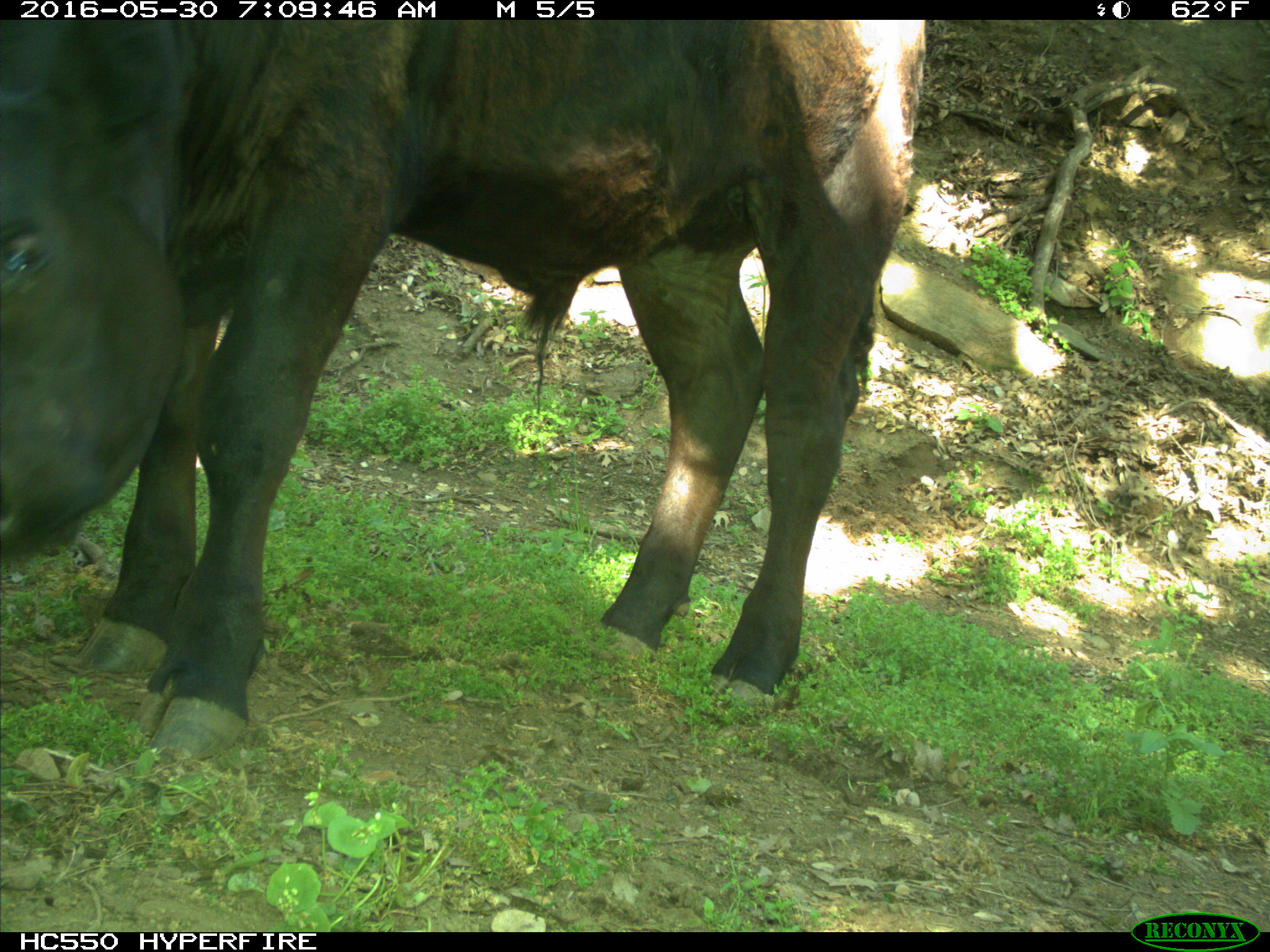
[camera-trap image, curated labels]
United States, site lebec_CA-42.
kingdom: Animalia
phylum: Chordata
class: Mammalia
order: Artiodactyla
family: Bovidae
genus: Bos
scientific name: Bos taurus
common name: domestic cow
Bos taurus (domestic cow).